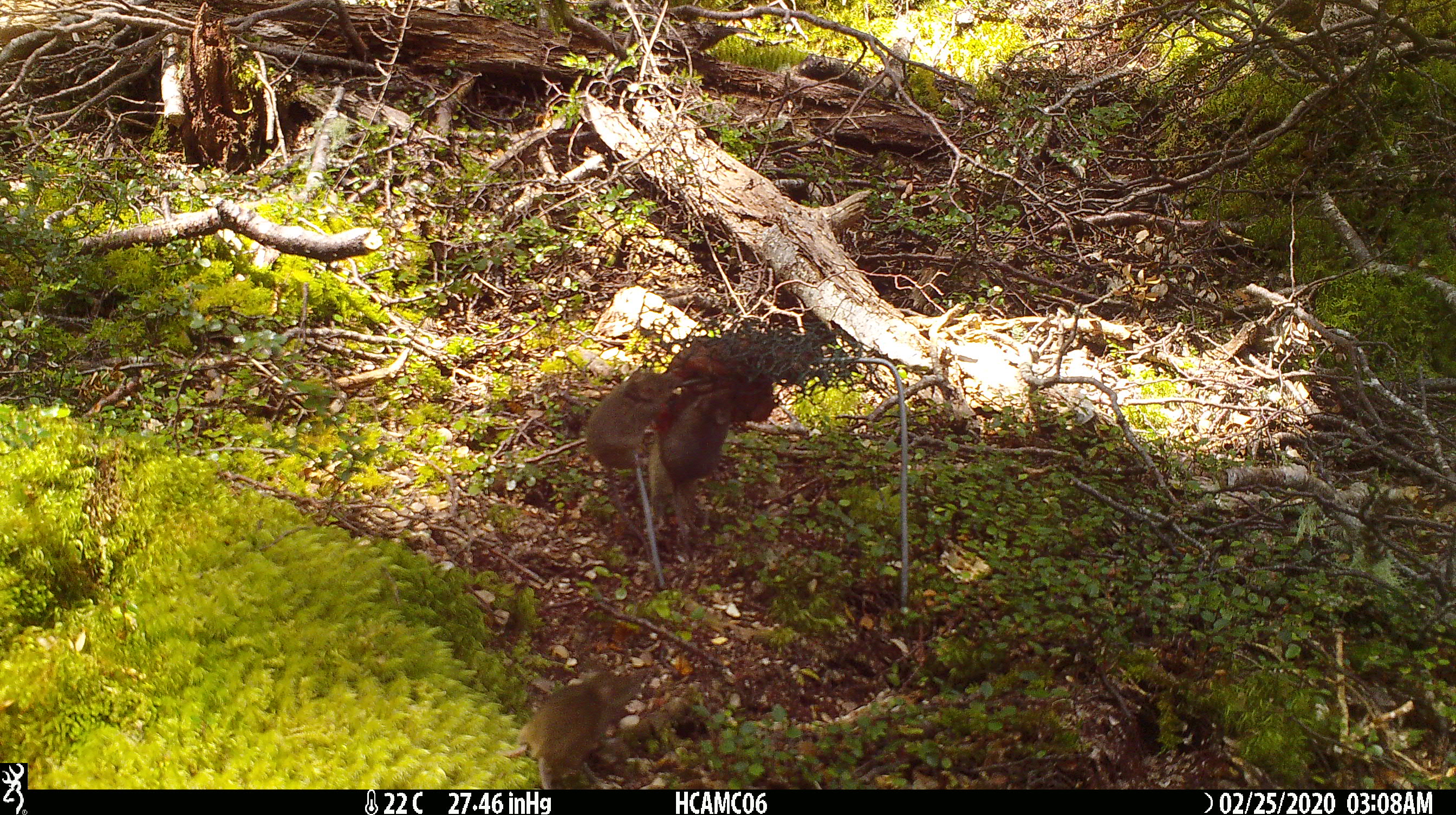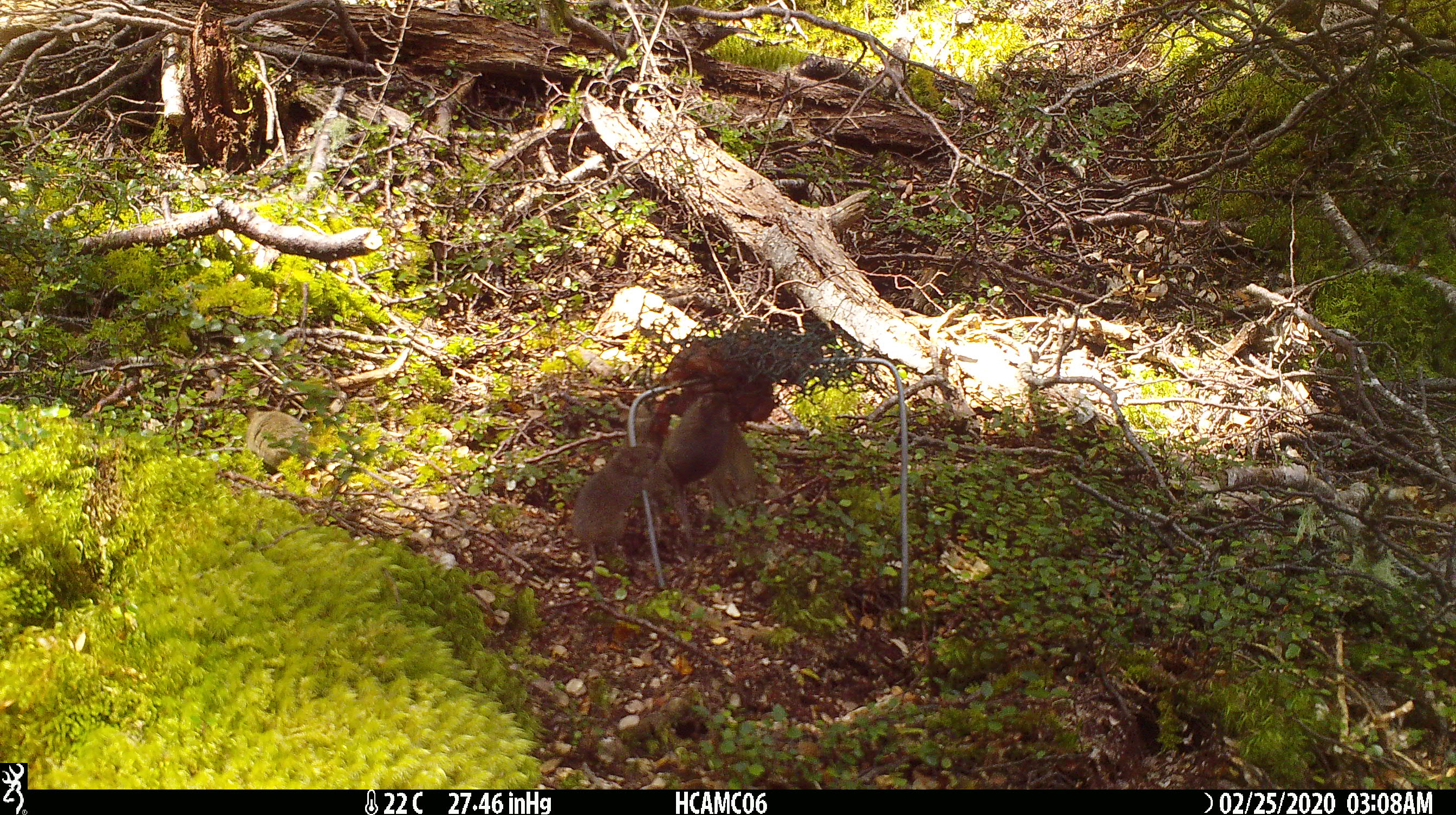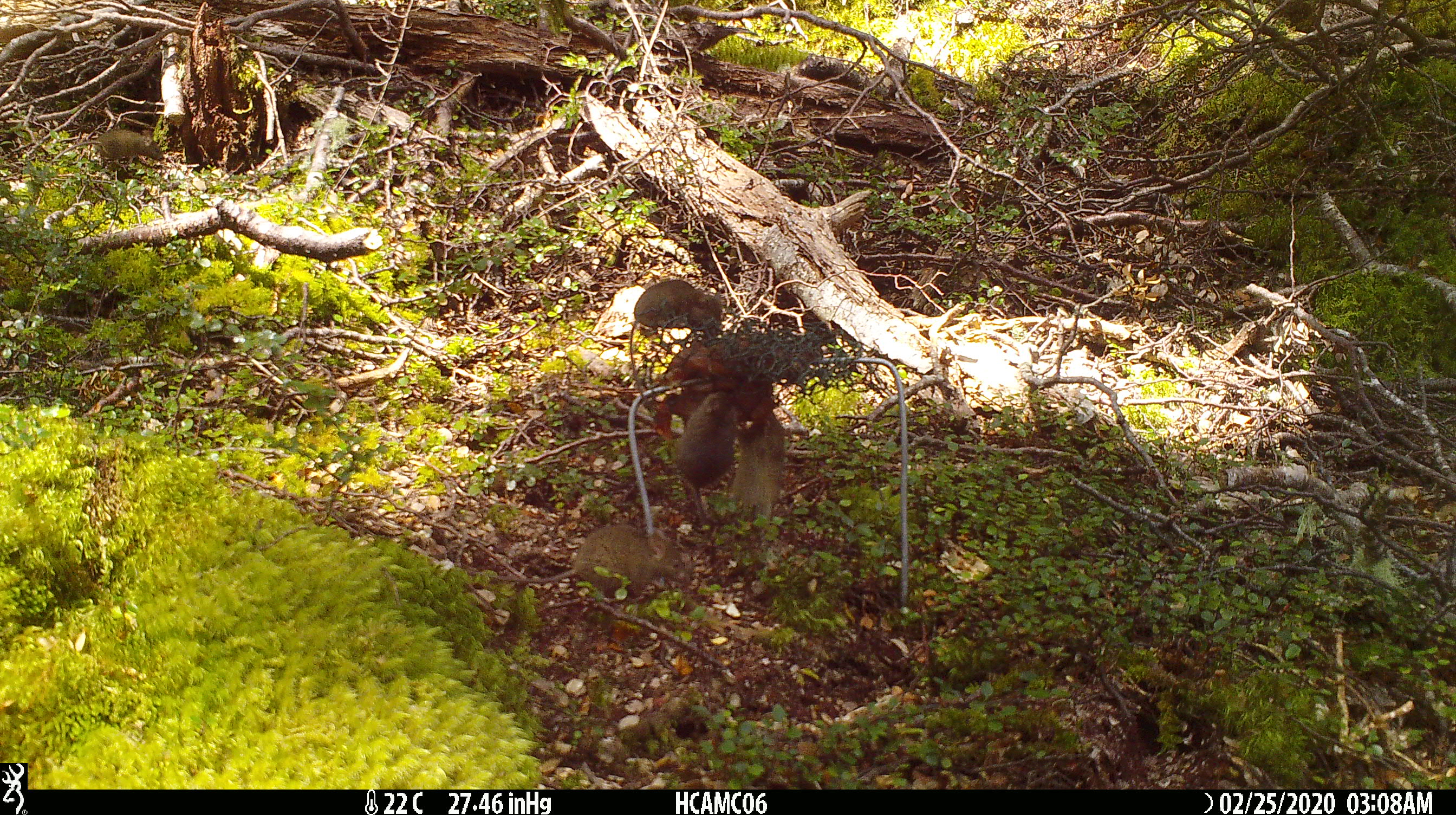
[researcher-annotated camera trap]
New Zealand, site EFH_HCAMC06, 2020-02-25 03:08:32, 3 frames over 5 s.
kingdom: Animalia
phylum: Chordata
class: Mammalia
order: Rodentia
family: Muridae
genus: Mus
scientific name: Mus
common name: mouse